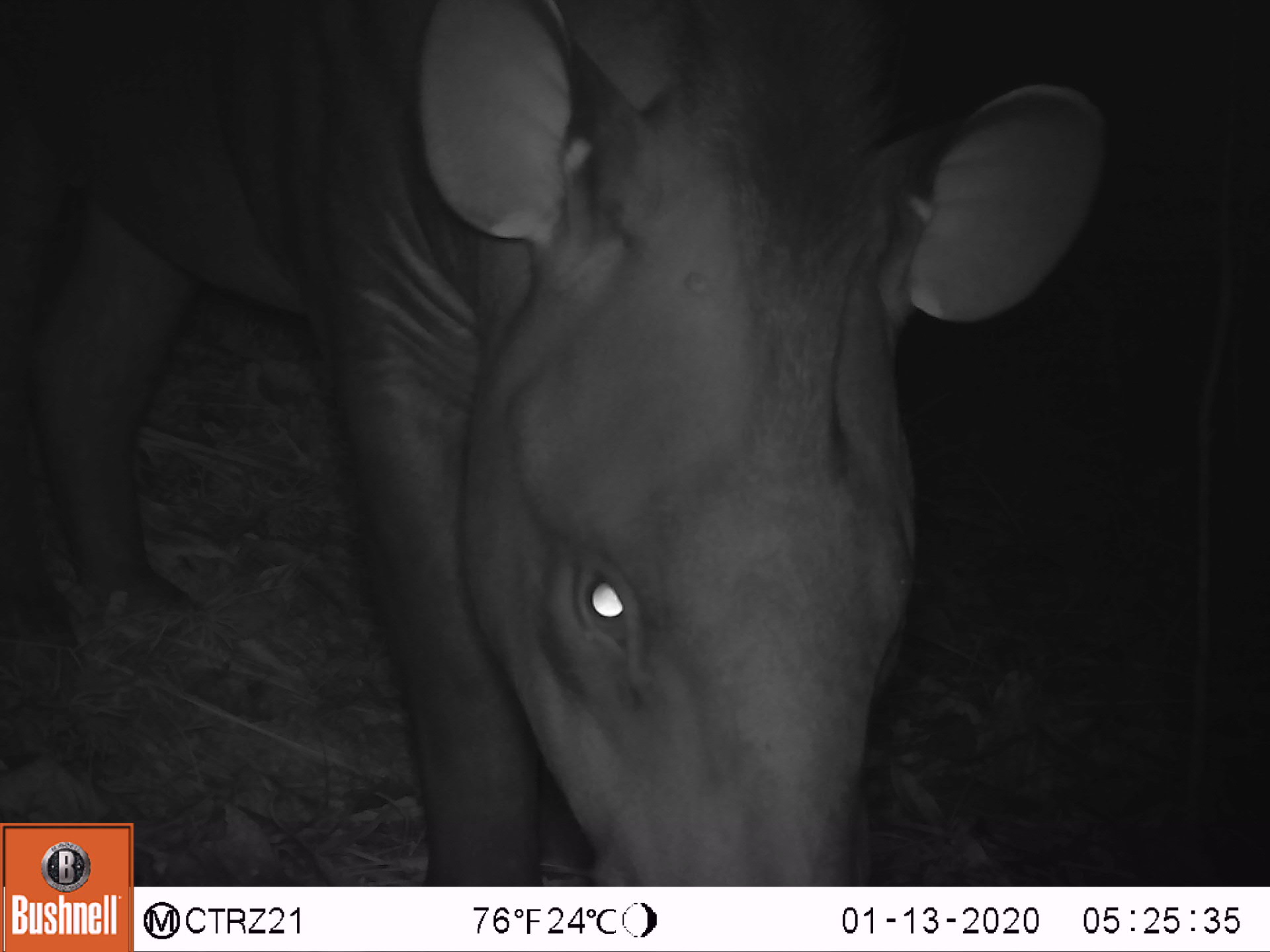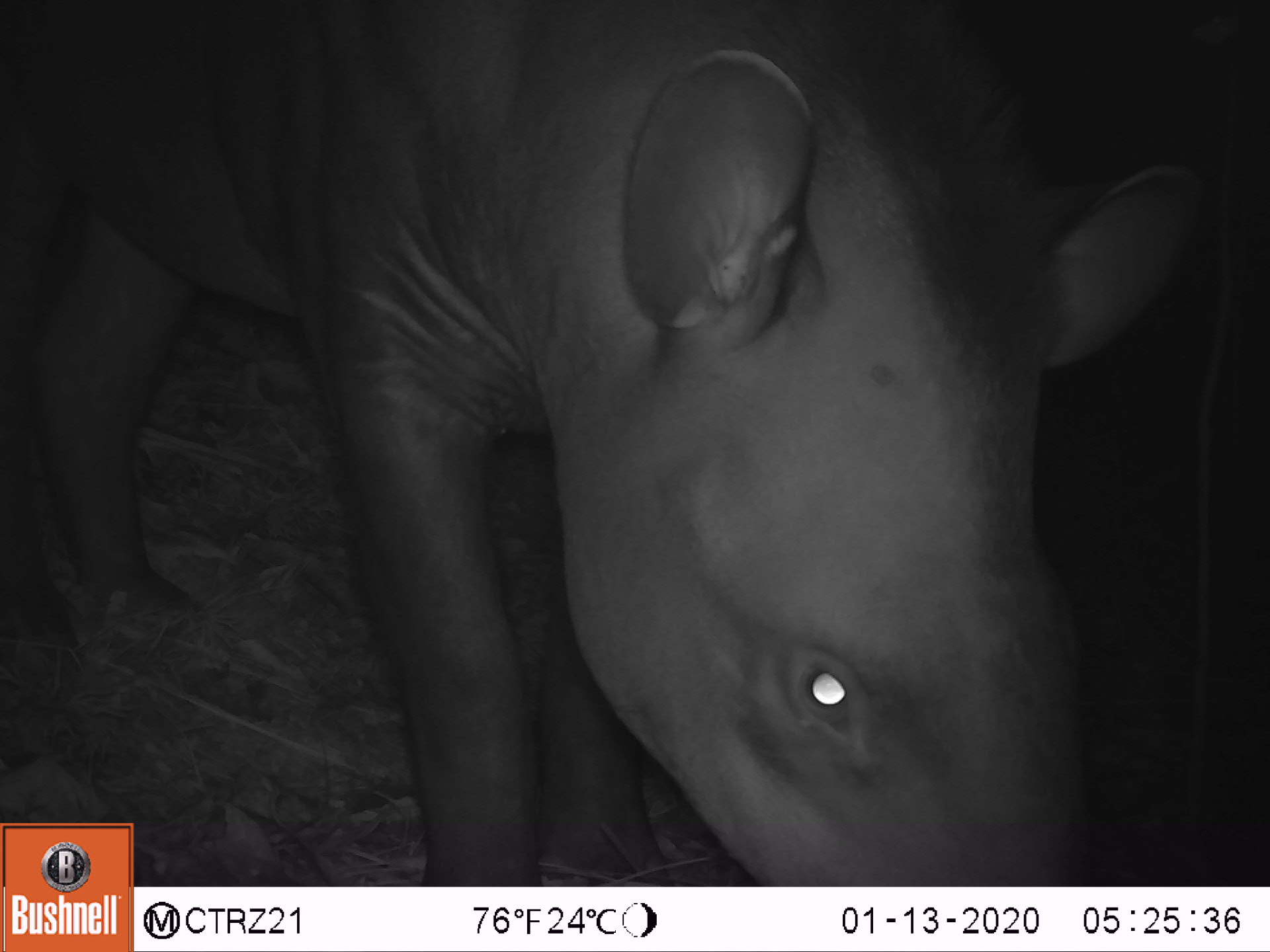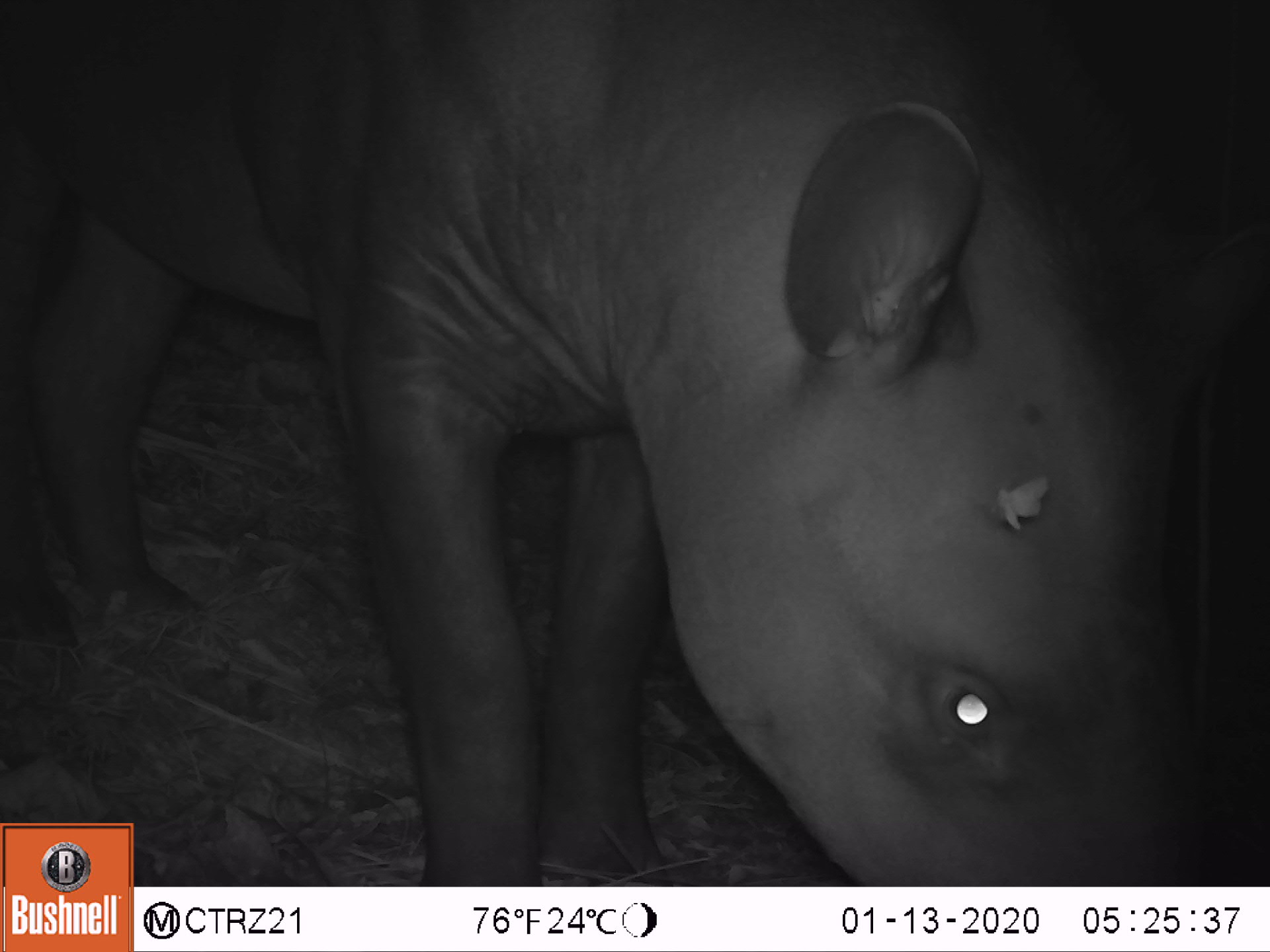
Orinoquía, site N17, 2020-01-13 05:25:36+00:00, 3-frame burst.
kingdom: Animalia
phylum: Chordata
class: Mammalia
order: Perissodactyla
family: Tapiridae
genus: Tapirus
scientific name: Tapirus terrestris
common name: lowland tapir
Lowland tapir (Tapirus terrestris).